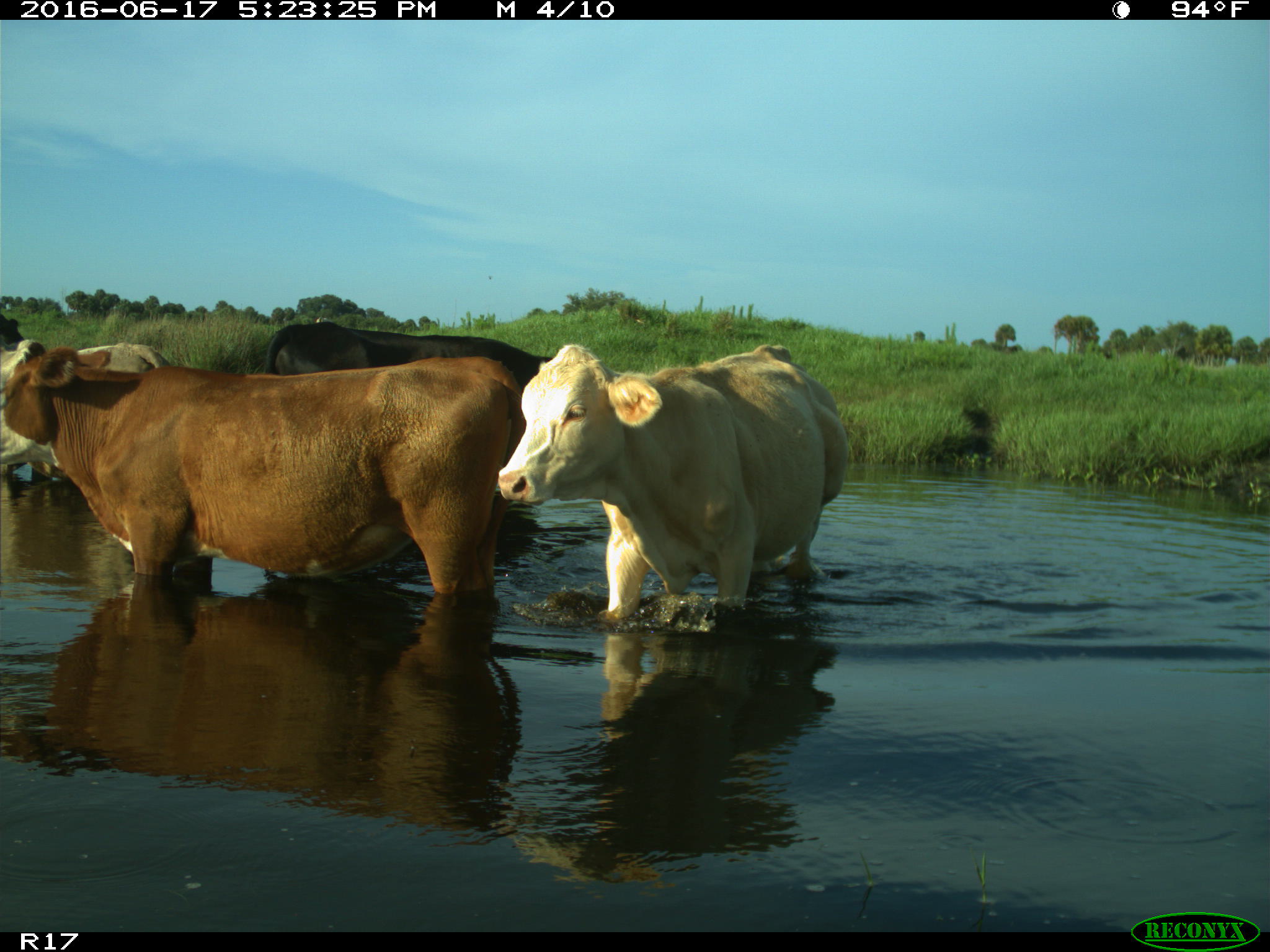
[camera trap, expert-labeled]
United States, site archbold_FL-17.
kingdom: Animalia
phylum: Chordata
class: Mammalia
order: Artiodactyla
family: Bovidae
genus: Bos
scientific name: Bos taurus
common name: domestic cow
Bos taurus (domestic cow).